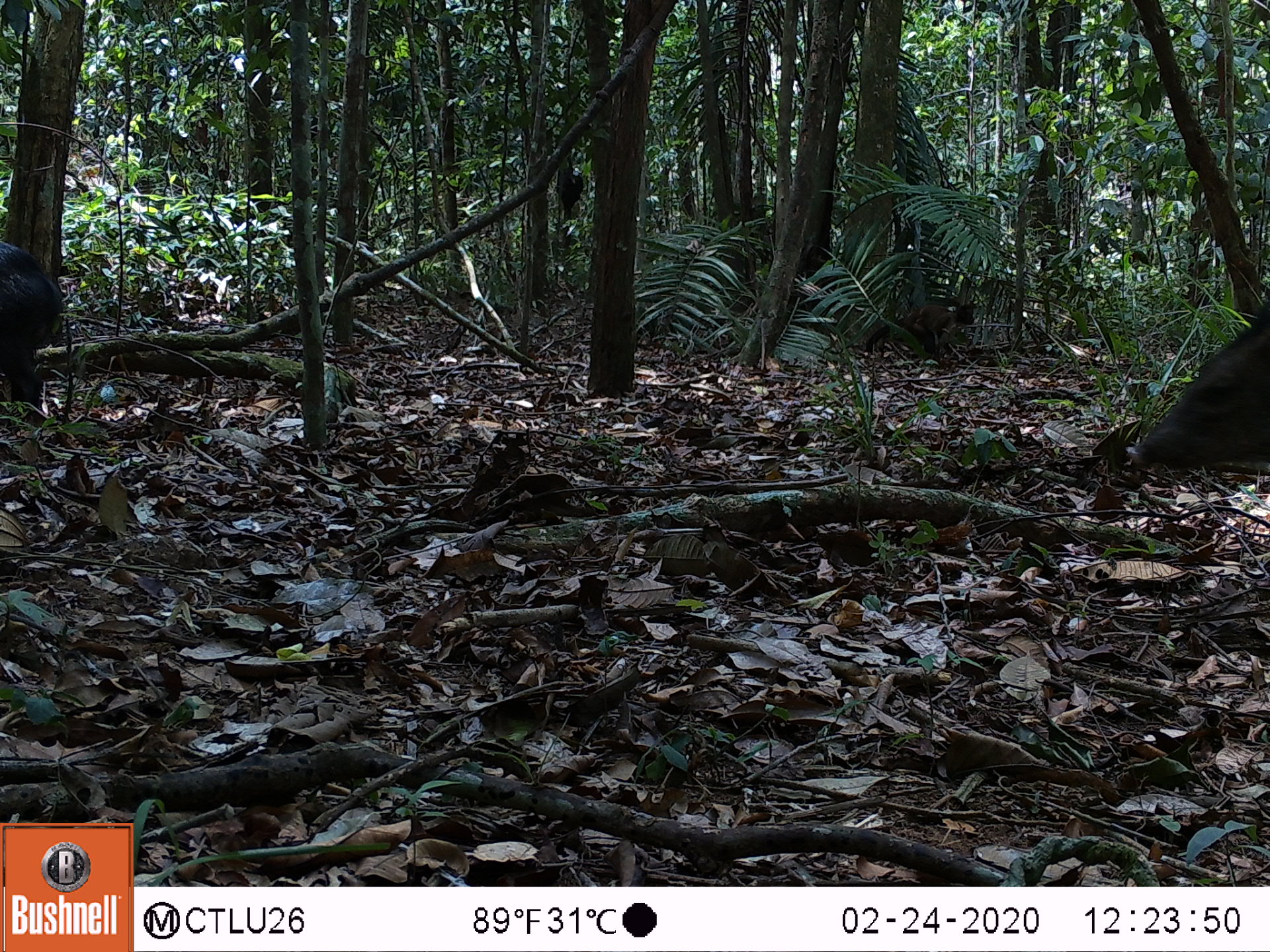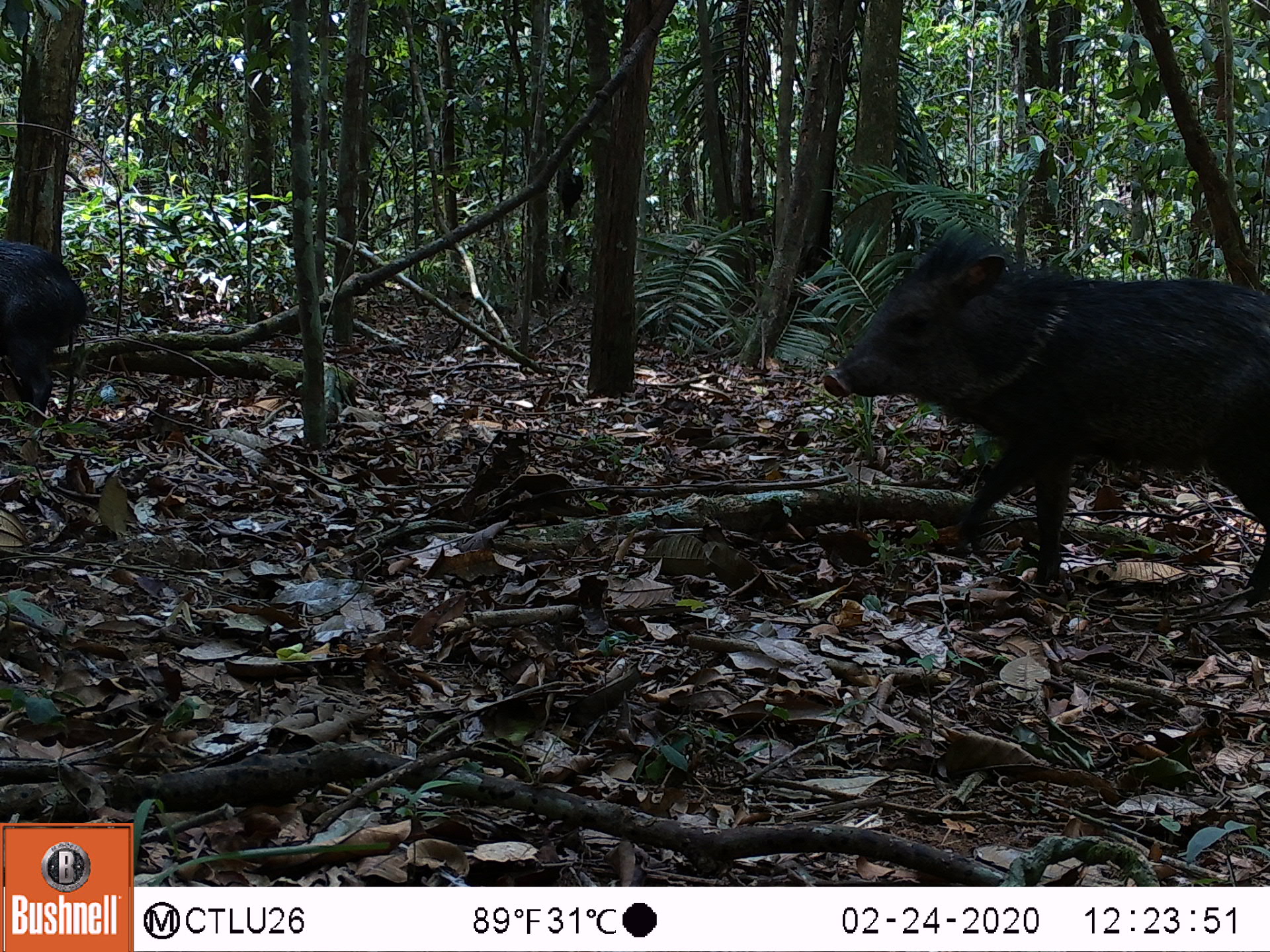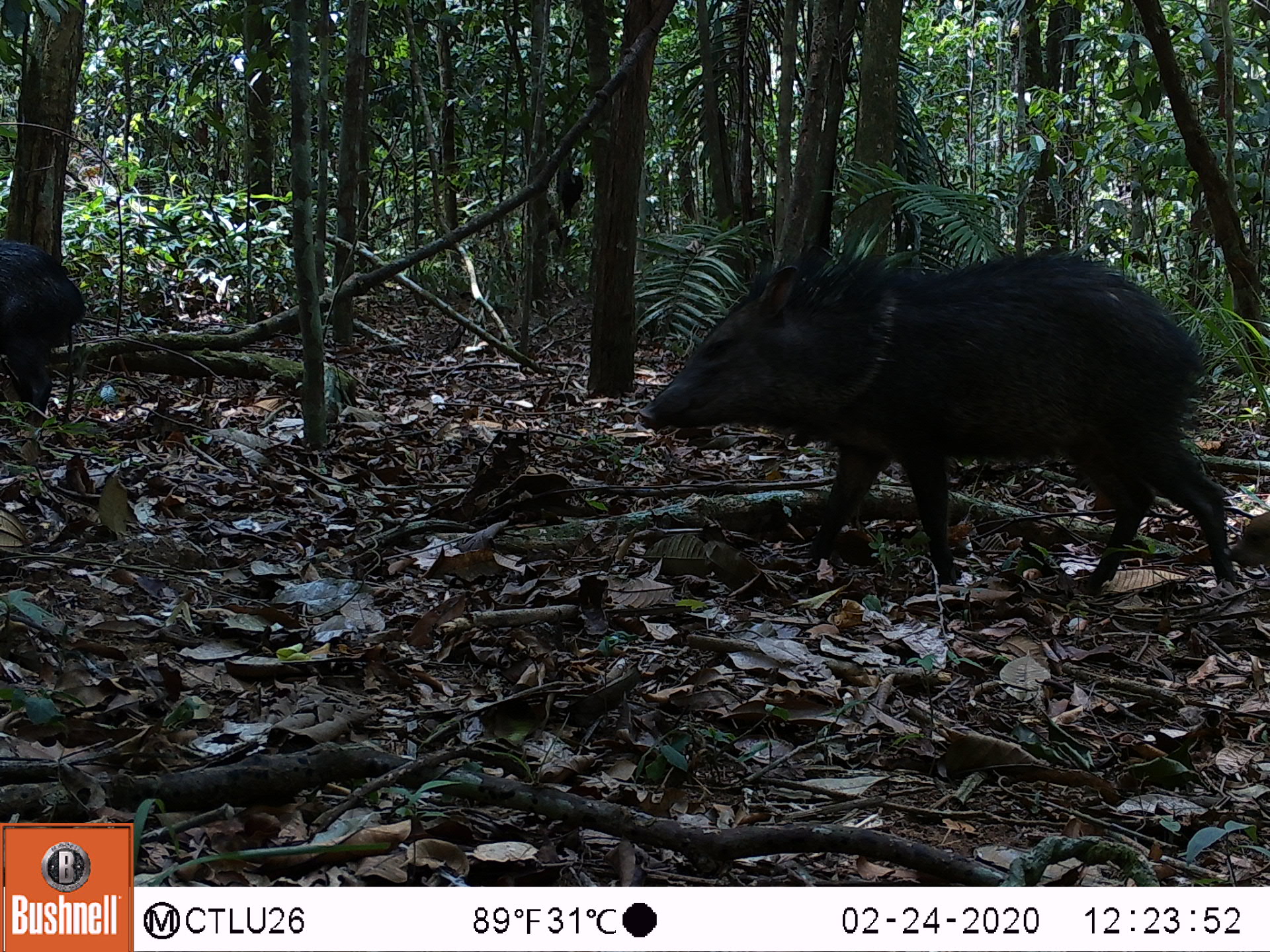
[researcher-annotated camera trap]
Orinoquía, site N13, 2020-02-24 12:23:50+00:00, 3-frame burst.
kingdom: Animalia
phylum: Chordata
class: Mammalia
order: Artiodactyla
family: Tayassuidae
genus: Pecari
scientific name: Pecari tajacu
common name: collared peccary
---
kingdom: Animalia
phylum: Chordata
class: Mammalia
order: Primates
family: Cebidae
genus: Sapajus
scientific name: Sapajus apella margaritae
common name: margarita island capuchin